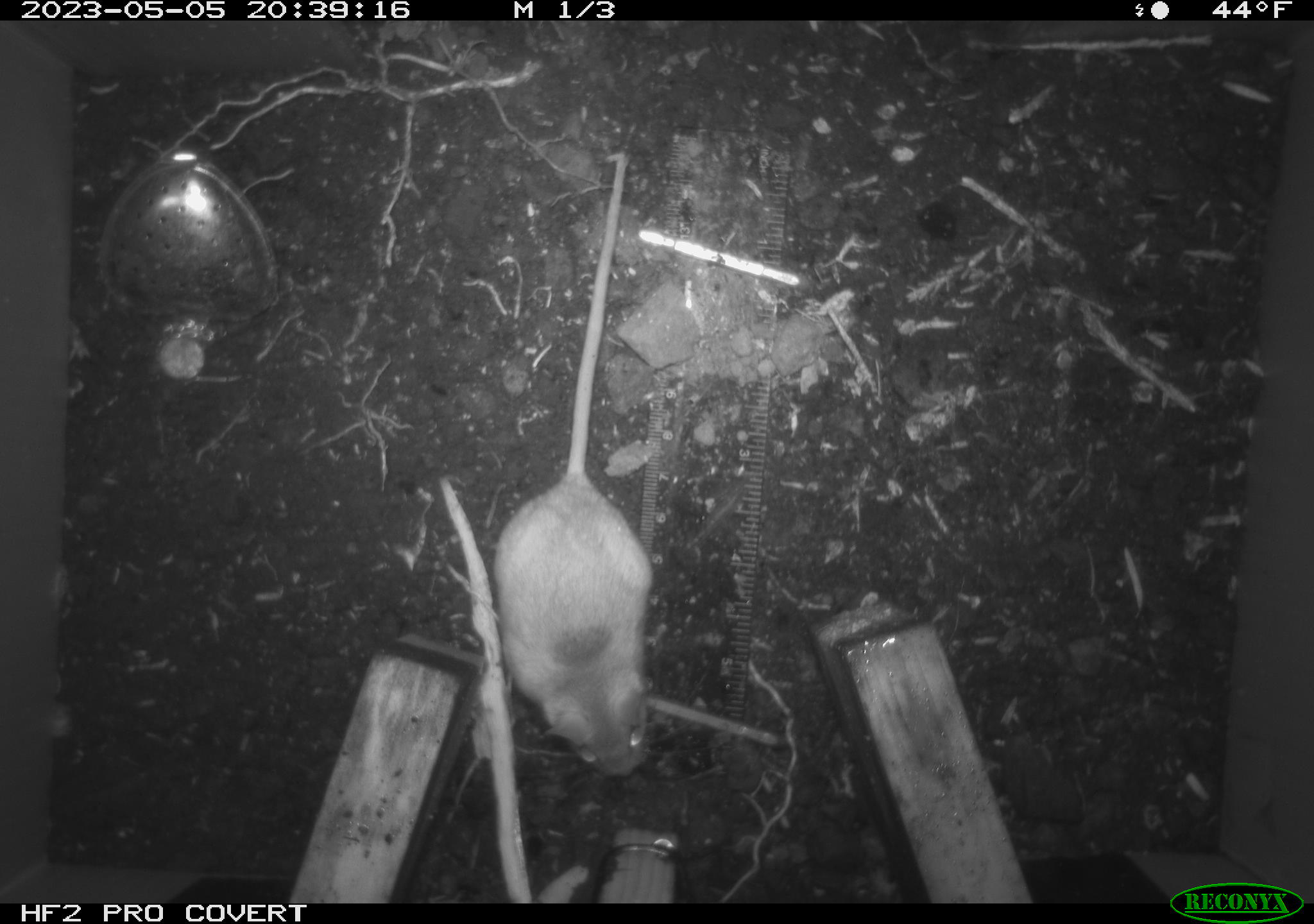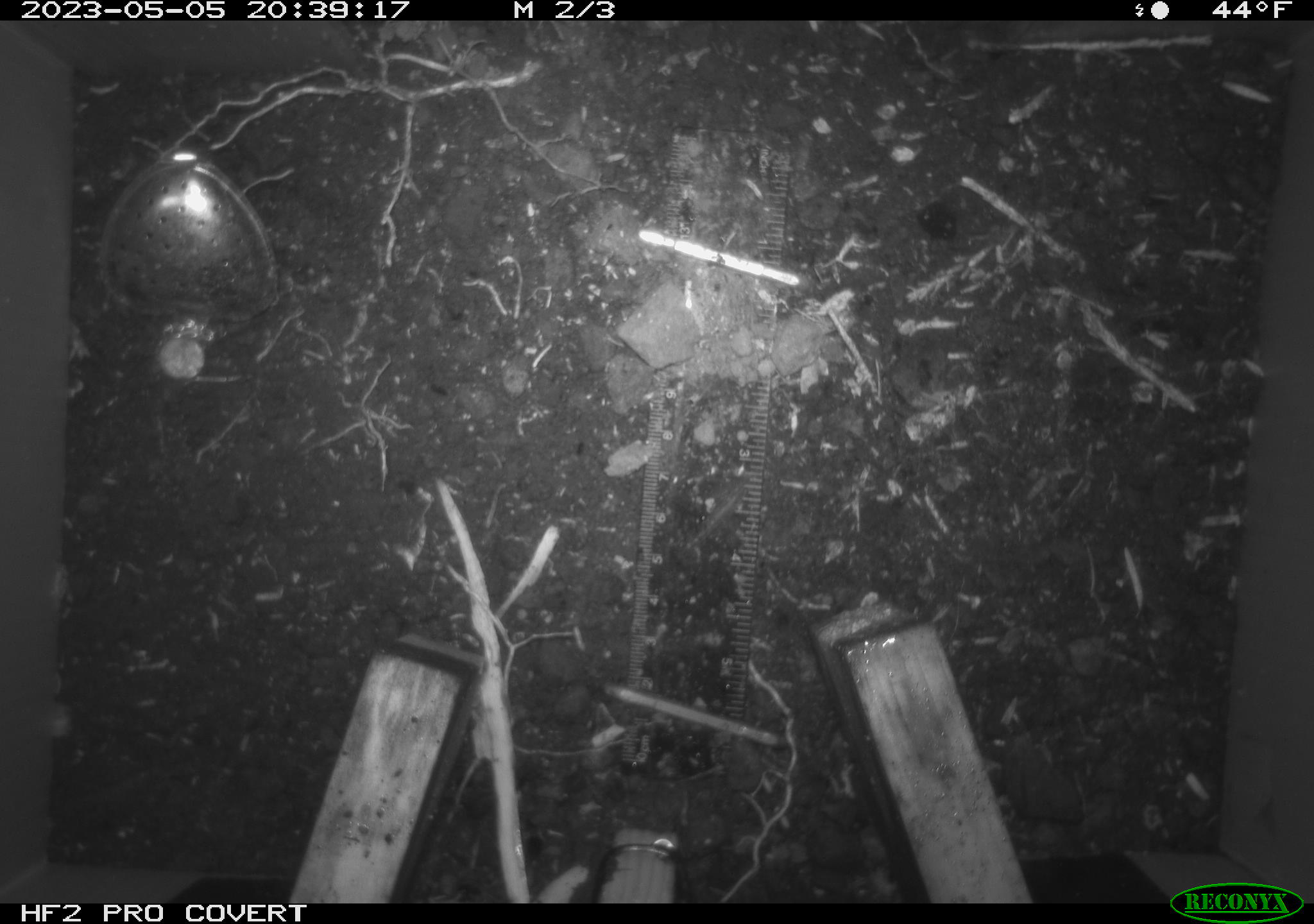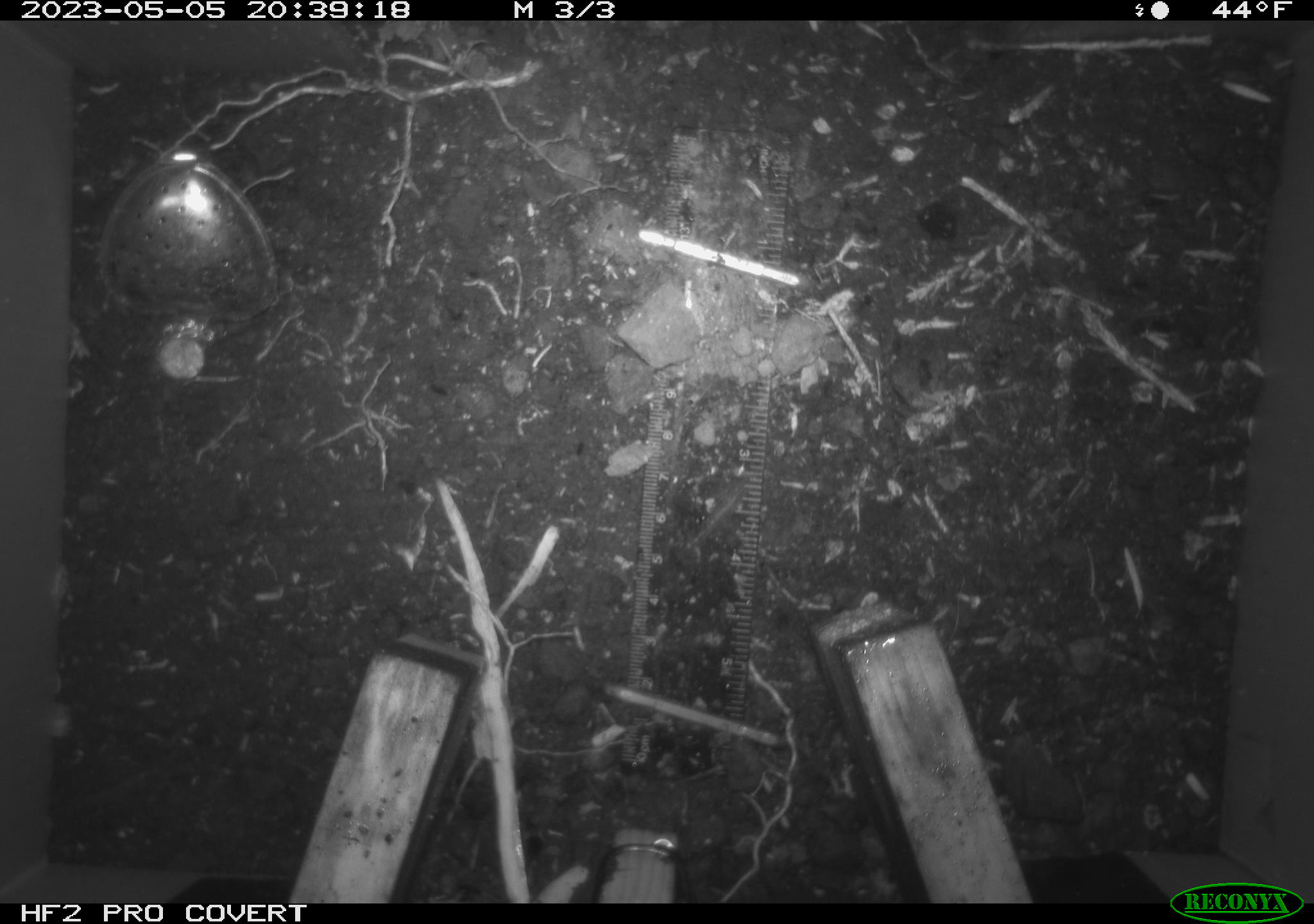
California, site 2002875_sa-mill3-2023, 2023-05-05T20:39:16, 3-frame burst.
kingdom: Animalia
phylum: Chordata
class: Mammalia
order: Rodentia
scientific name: Rodentia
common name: mouse species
Mouse species (Rodentia).